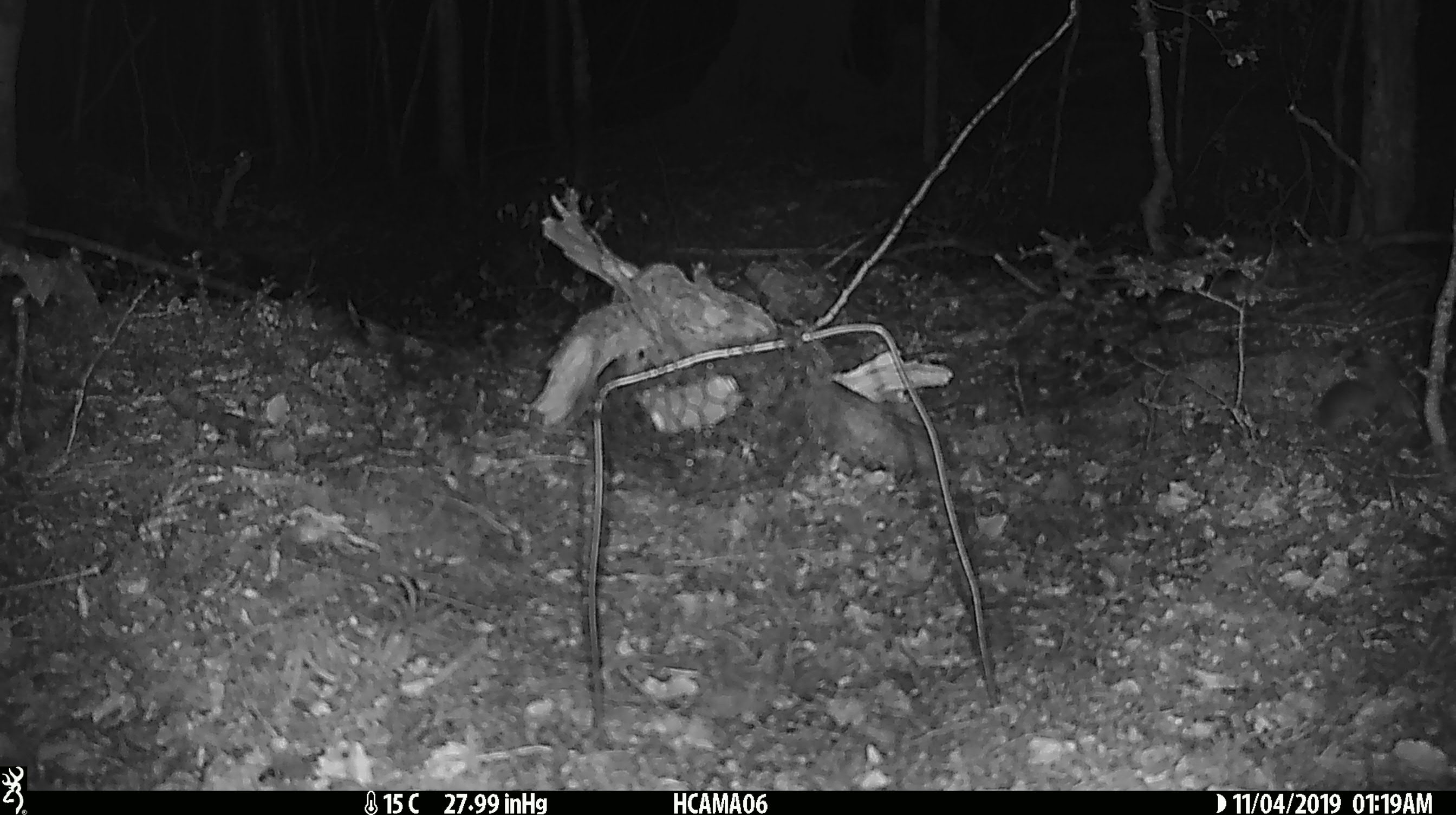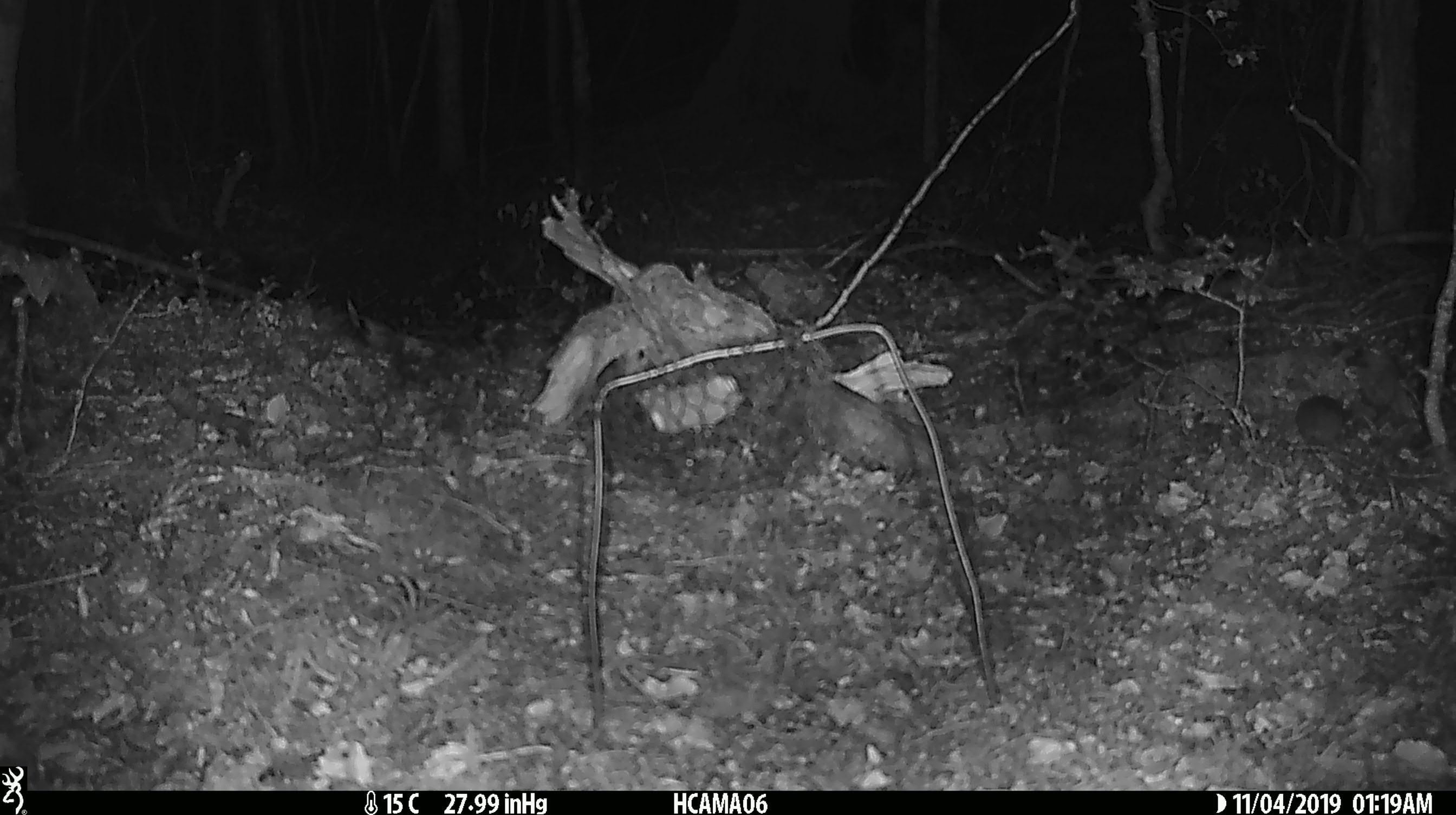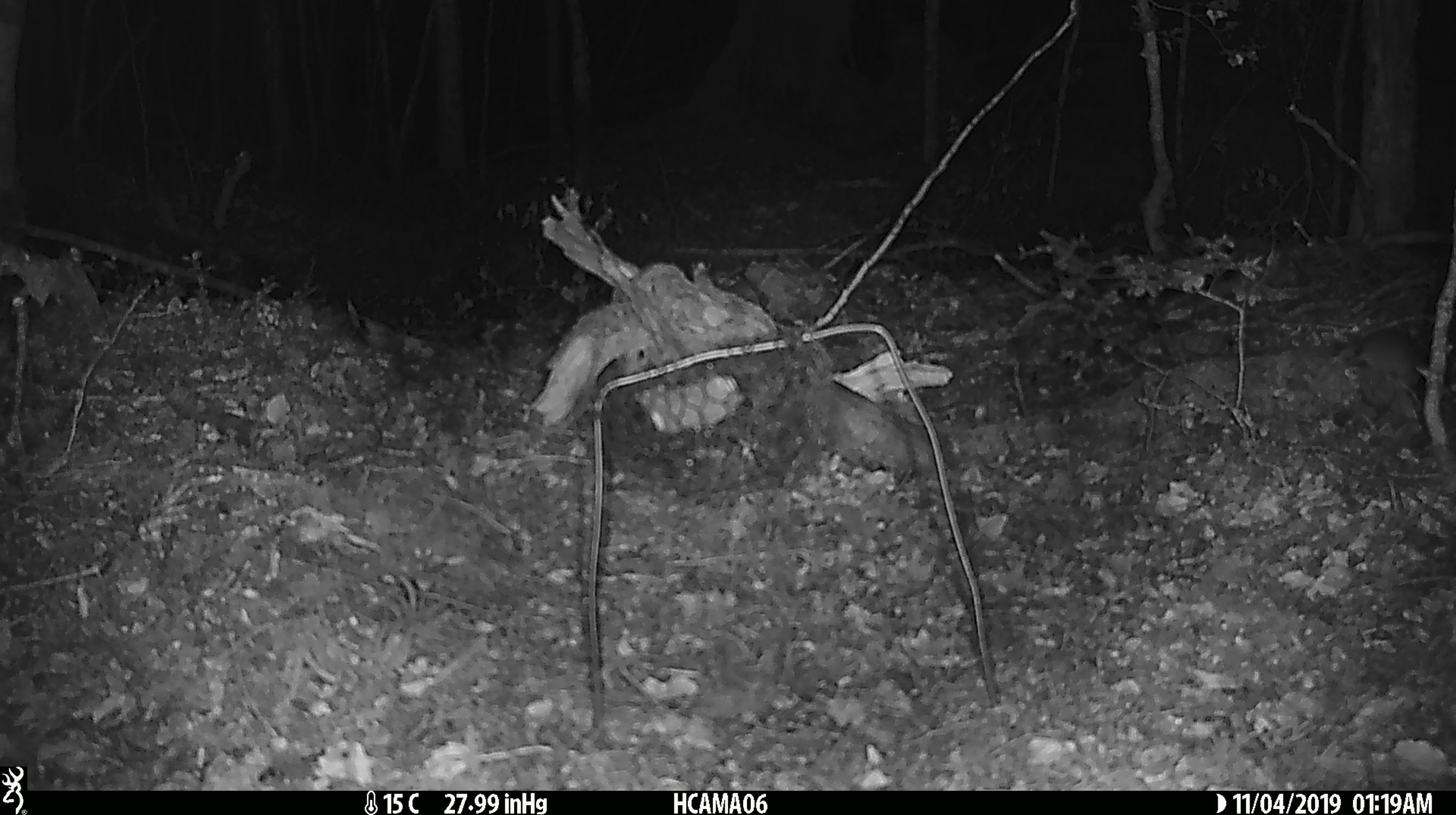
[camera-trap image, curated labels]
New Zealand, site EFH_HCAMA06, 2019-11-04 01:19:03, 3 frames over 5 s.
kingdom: Animalia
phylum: Chordata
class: Mammalia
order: Rodentia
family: Muridae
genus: Mus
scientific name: Mus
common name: mouse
Mouse (Mus).